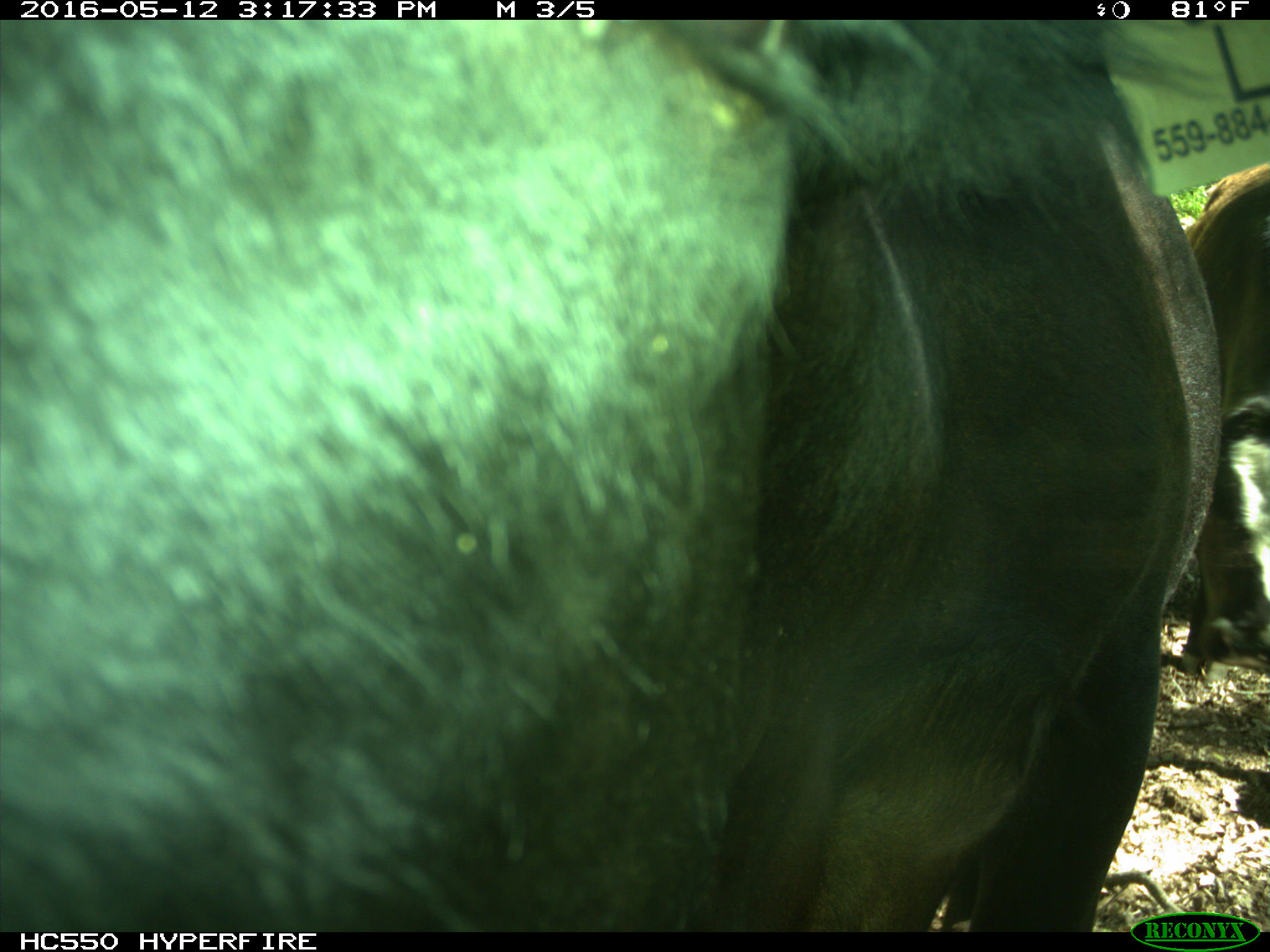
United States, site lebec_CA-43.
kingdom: Animalia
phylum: Chordata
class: Mammalia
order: Artiodactyla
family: Bovidae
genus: Bos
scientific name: Bos taurus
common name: domestic cow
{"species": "Bos taurus (domestic cow)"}